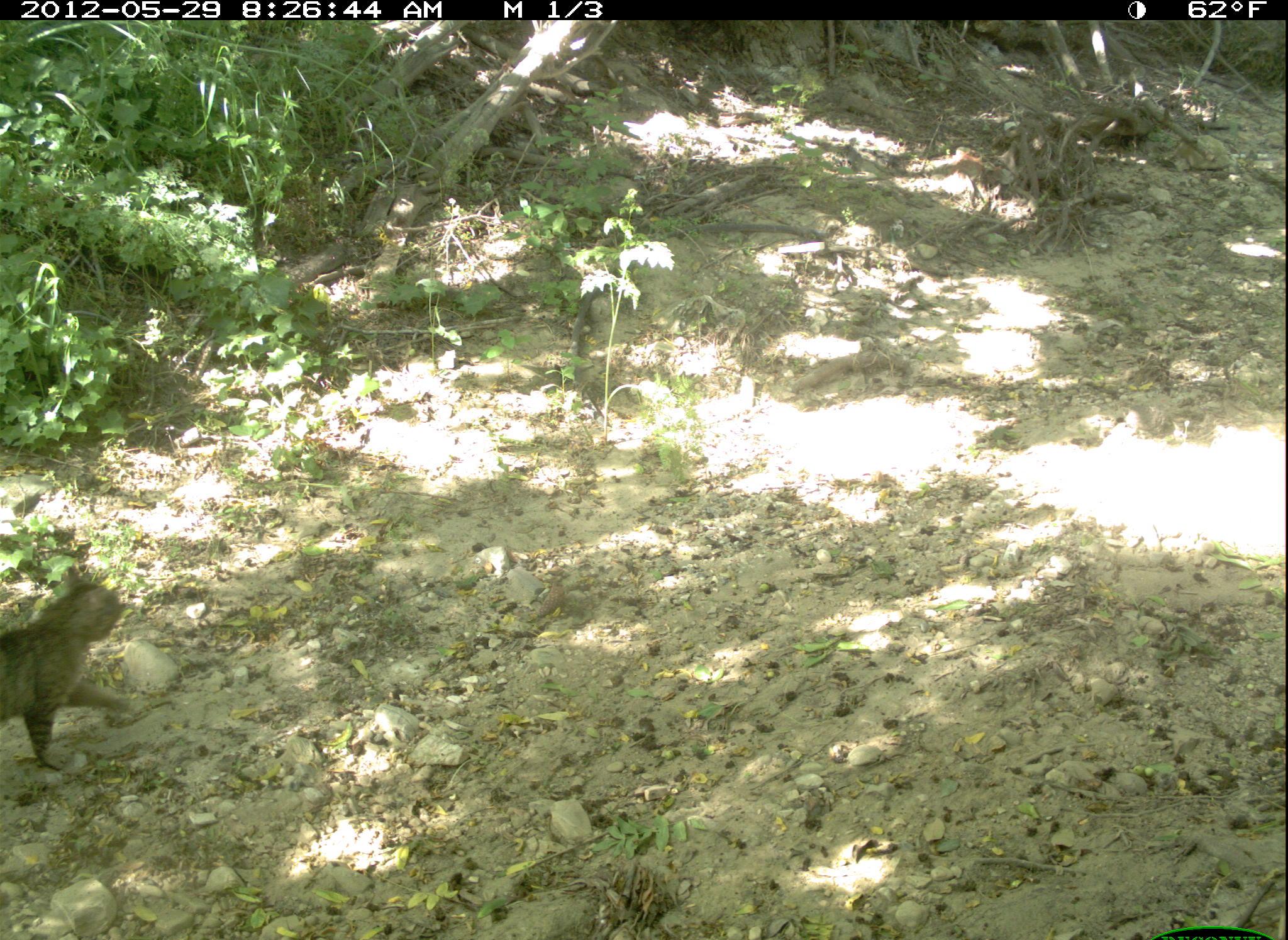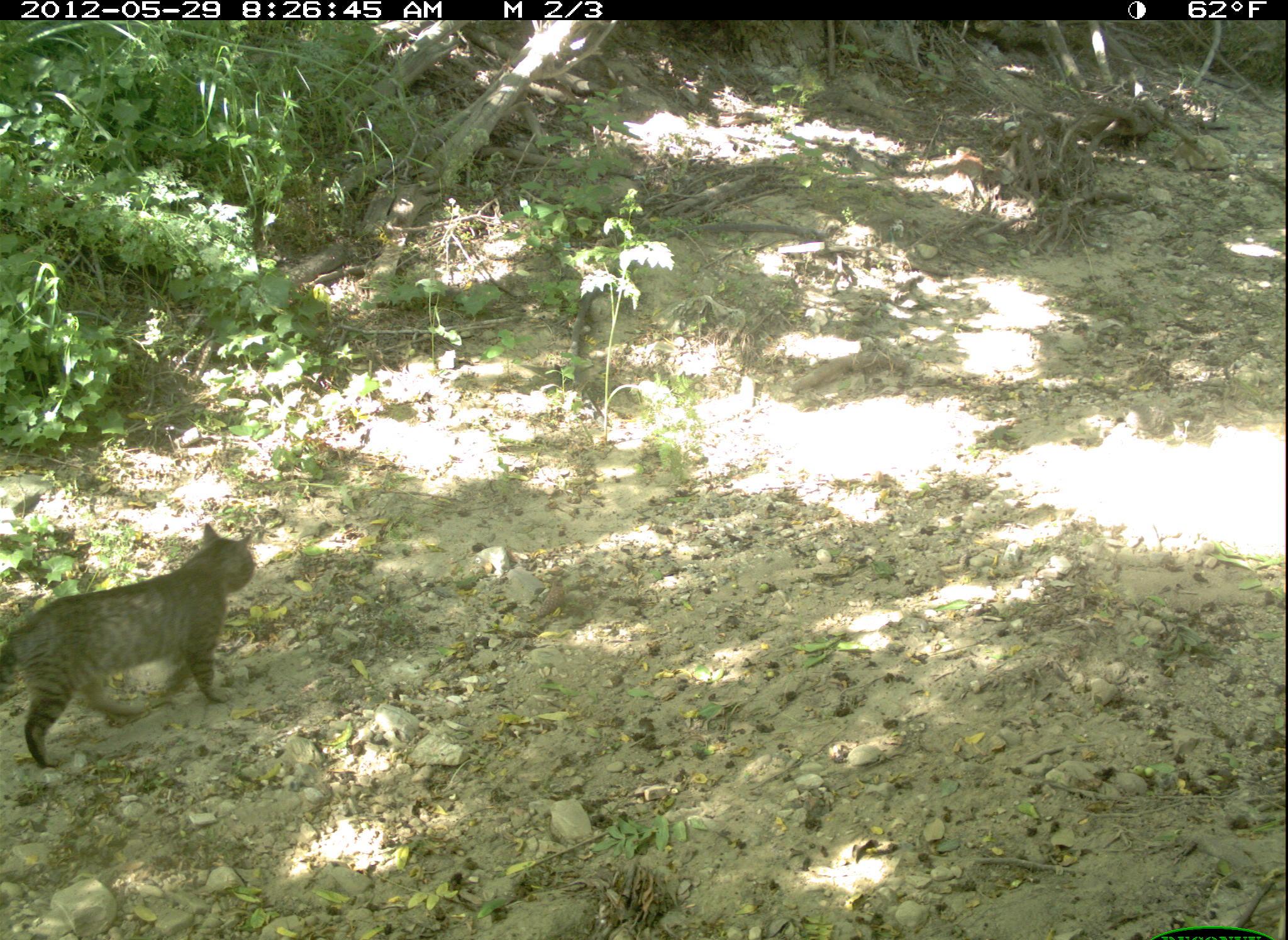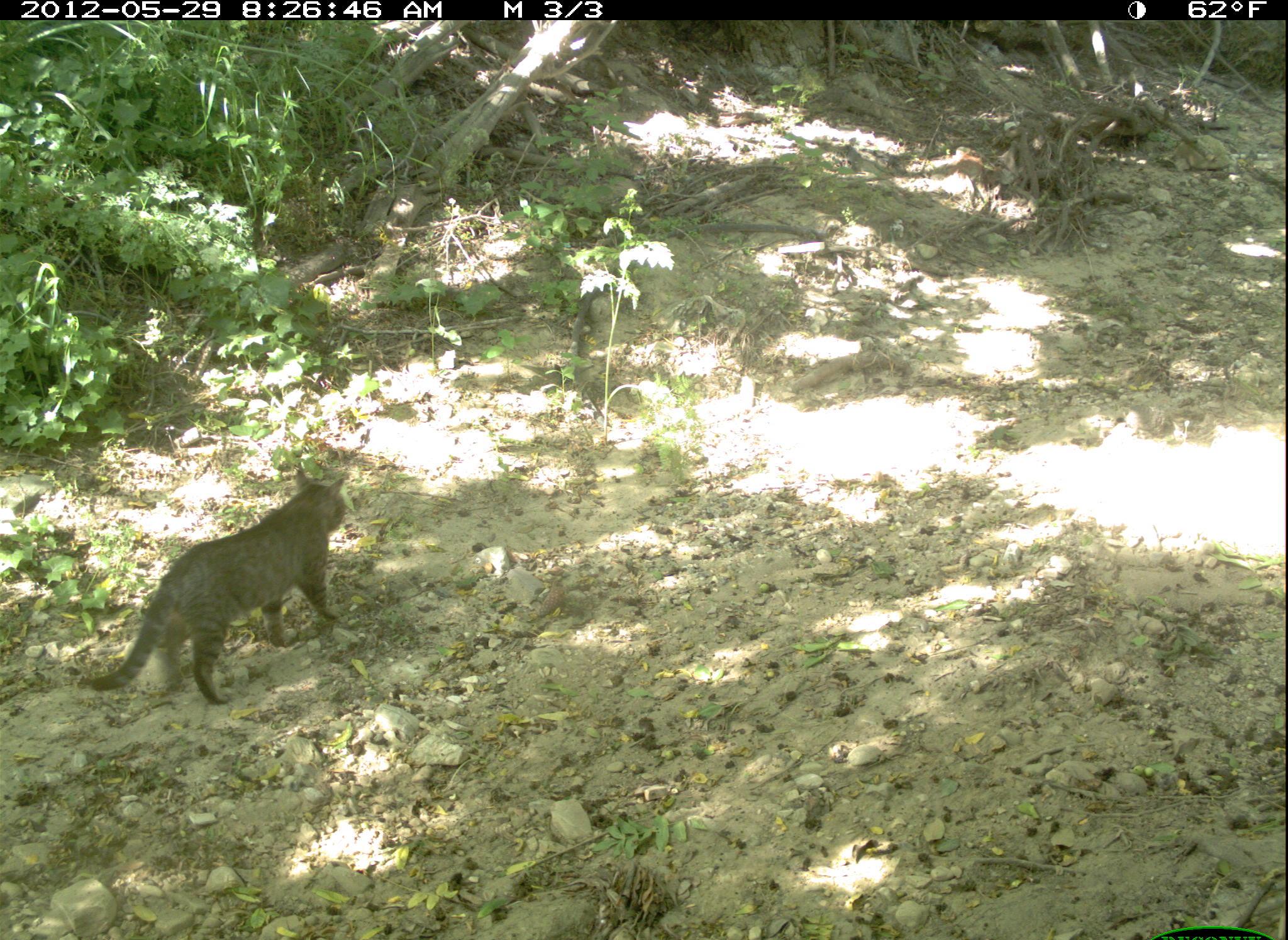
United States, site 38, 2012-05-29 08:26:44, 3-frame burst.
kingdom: Animalia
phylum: Chordata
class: Mammalia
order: Carnivora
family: Felidae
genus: Felis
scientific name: Felis catus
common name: cat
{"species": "cat (Felis catus)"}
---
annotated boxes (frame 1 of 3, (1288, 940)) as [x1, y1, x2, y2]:
cat: [0, 544, 155, 772]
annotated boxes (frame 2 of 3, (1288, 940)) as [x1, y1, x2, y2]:
cat: [0, 496, 272, 784]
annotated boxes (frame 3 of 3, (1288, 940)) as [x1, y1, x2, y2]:
cat: [68, 456, 391, 712]